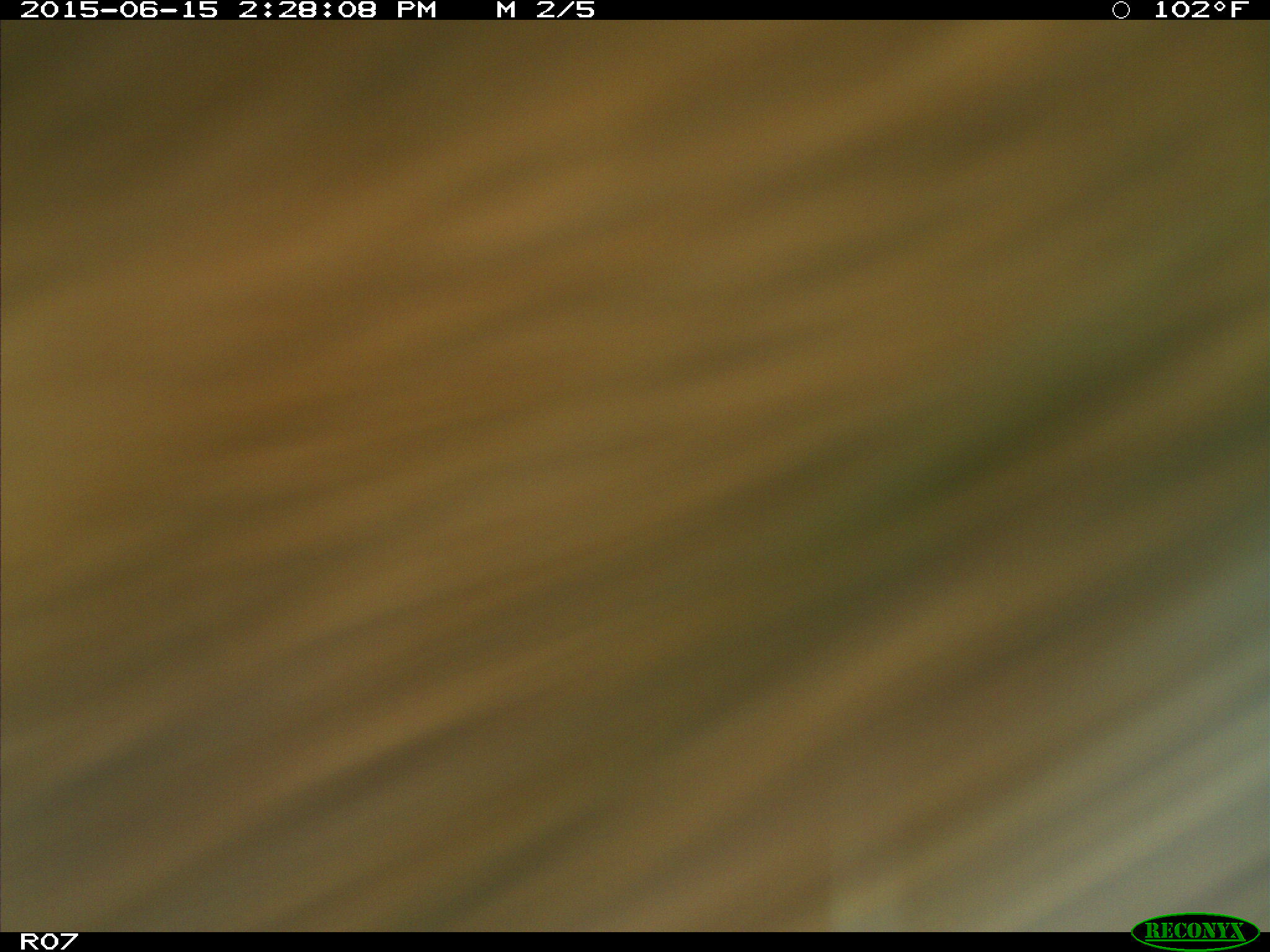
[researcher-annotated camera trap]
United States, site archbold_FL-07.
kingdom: Animalia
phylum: Chordata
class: Mammalia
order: Artiodactyla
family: Bovidae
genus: Bos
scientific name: Bos taurus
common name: domestic cow